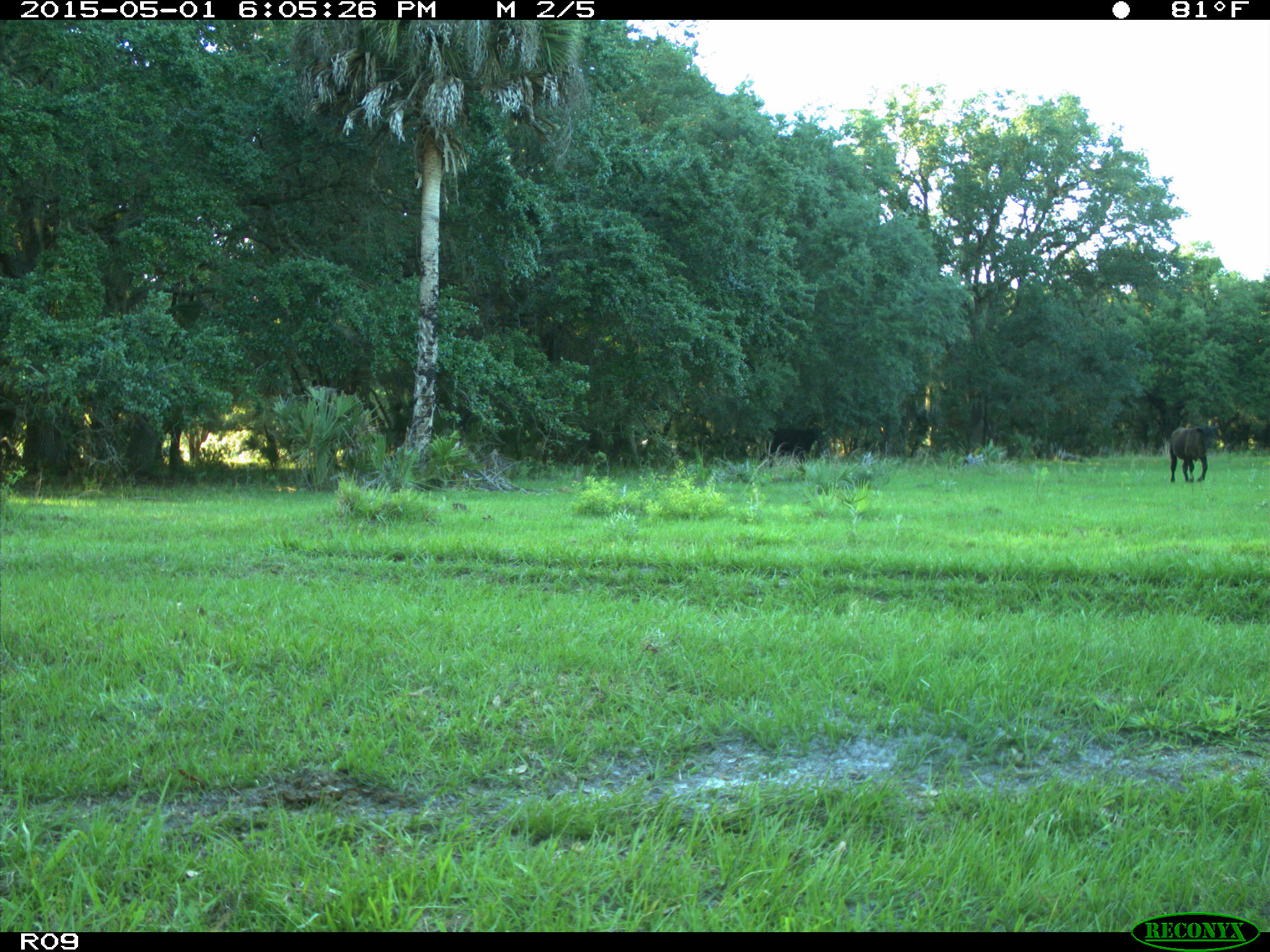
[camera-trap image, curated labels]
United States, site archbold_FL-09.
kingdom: Animalia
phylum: Chordata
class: Mammalia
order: Artiodactyla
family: Bovidae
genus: Bos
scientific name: Bos taurus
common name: domestic cow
Bos taurus (domestic cow).